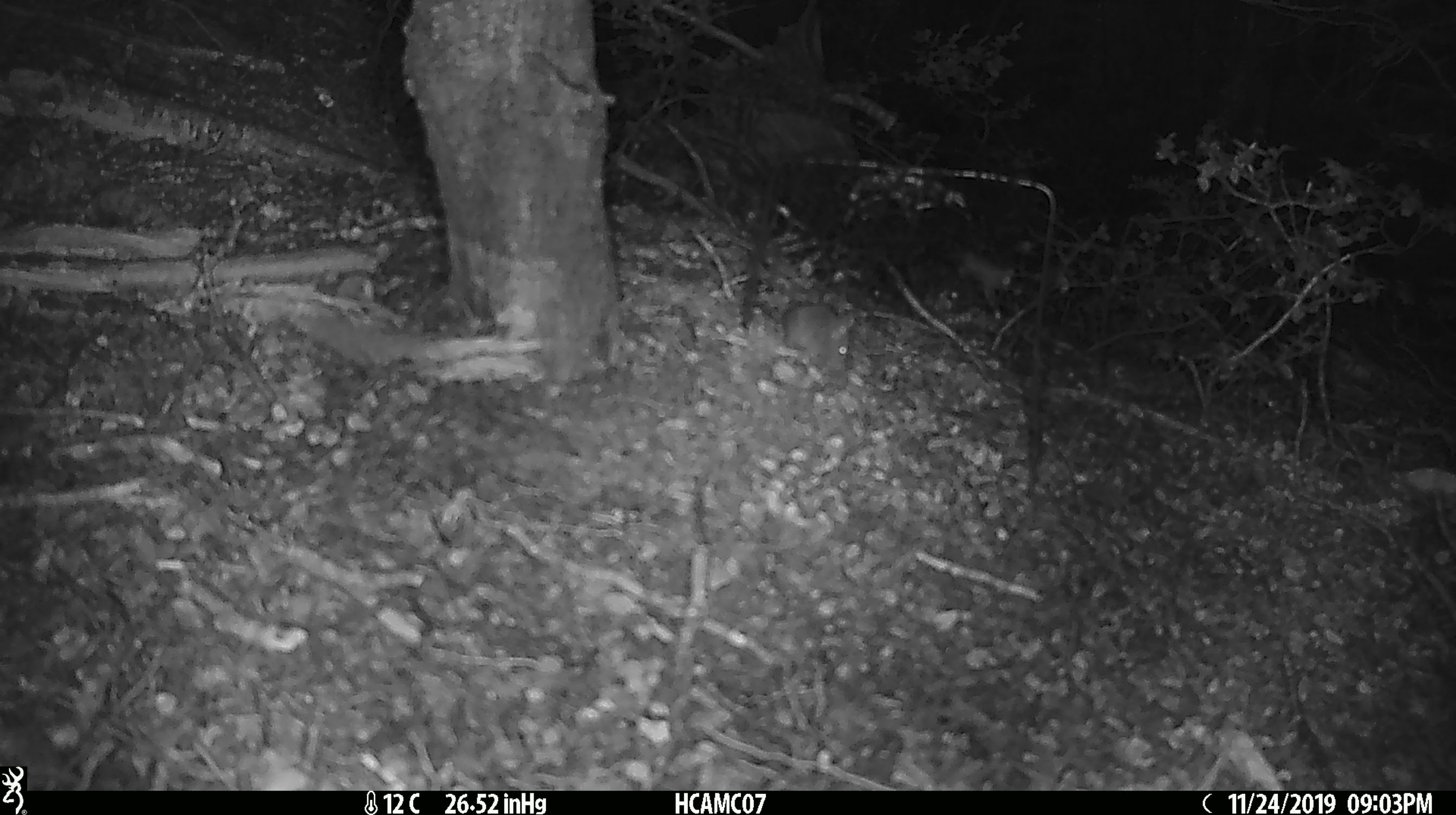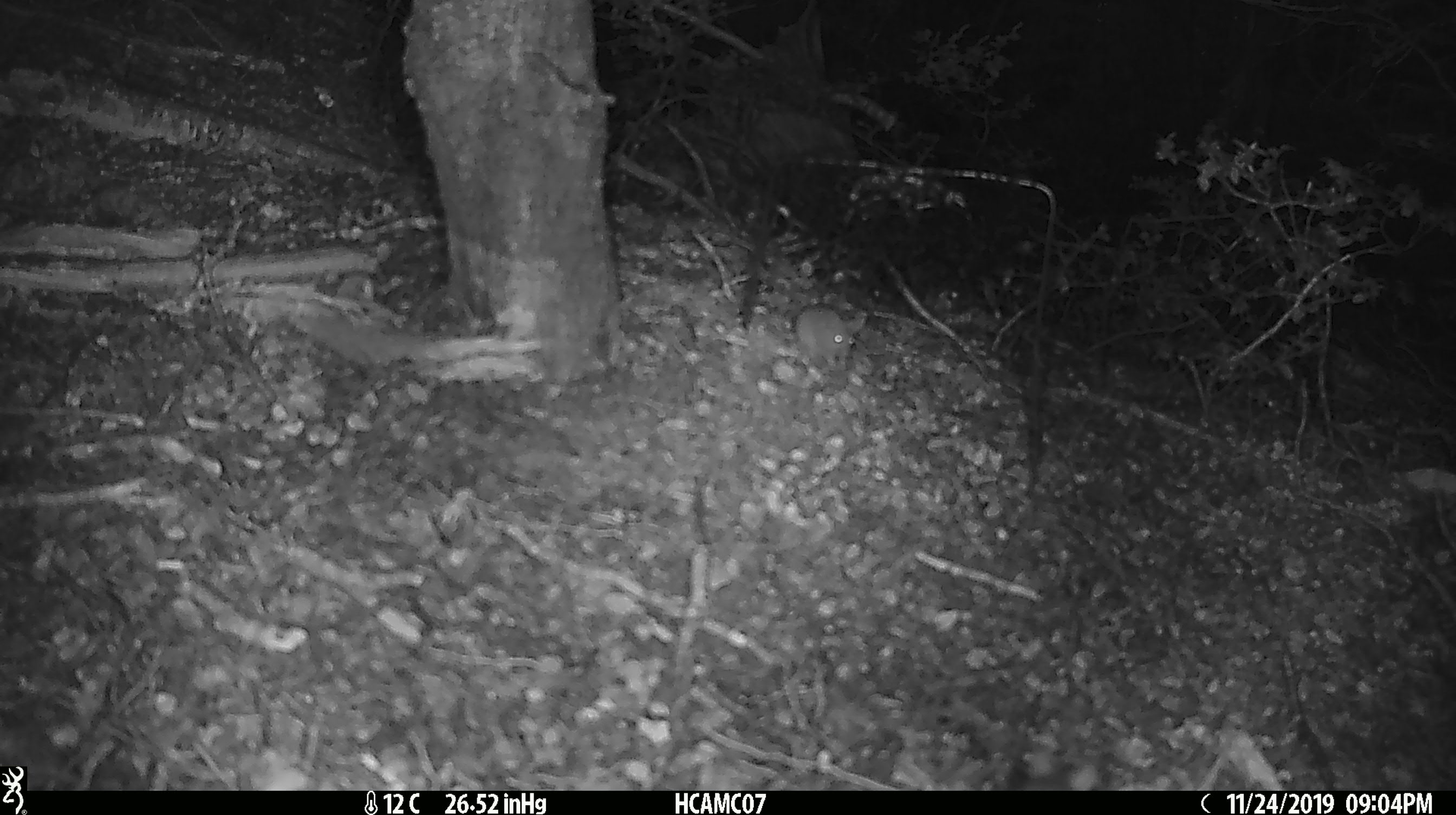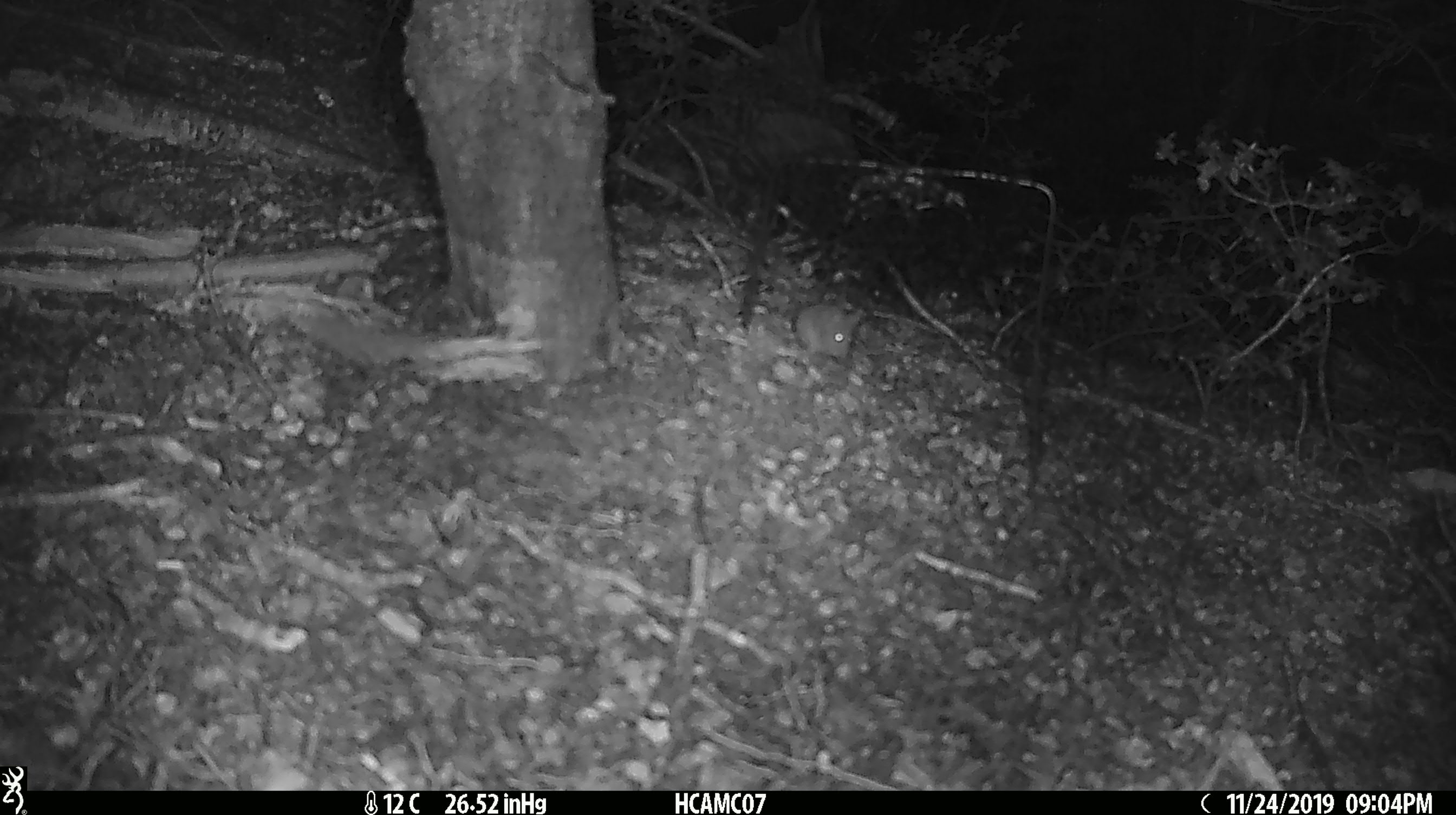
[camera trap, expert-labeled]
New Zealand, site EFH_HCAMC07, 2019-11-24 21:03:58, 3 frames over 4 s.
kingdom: Animalia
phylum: Chordata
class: Mammalia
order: Rodentia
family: Muridae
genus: Mus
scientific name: Mus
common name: mouse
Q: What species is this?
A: Mouse (Mus).